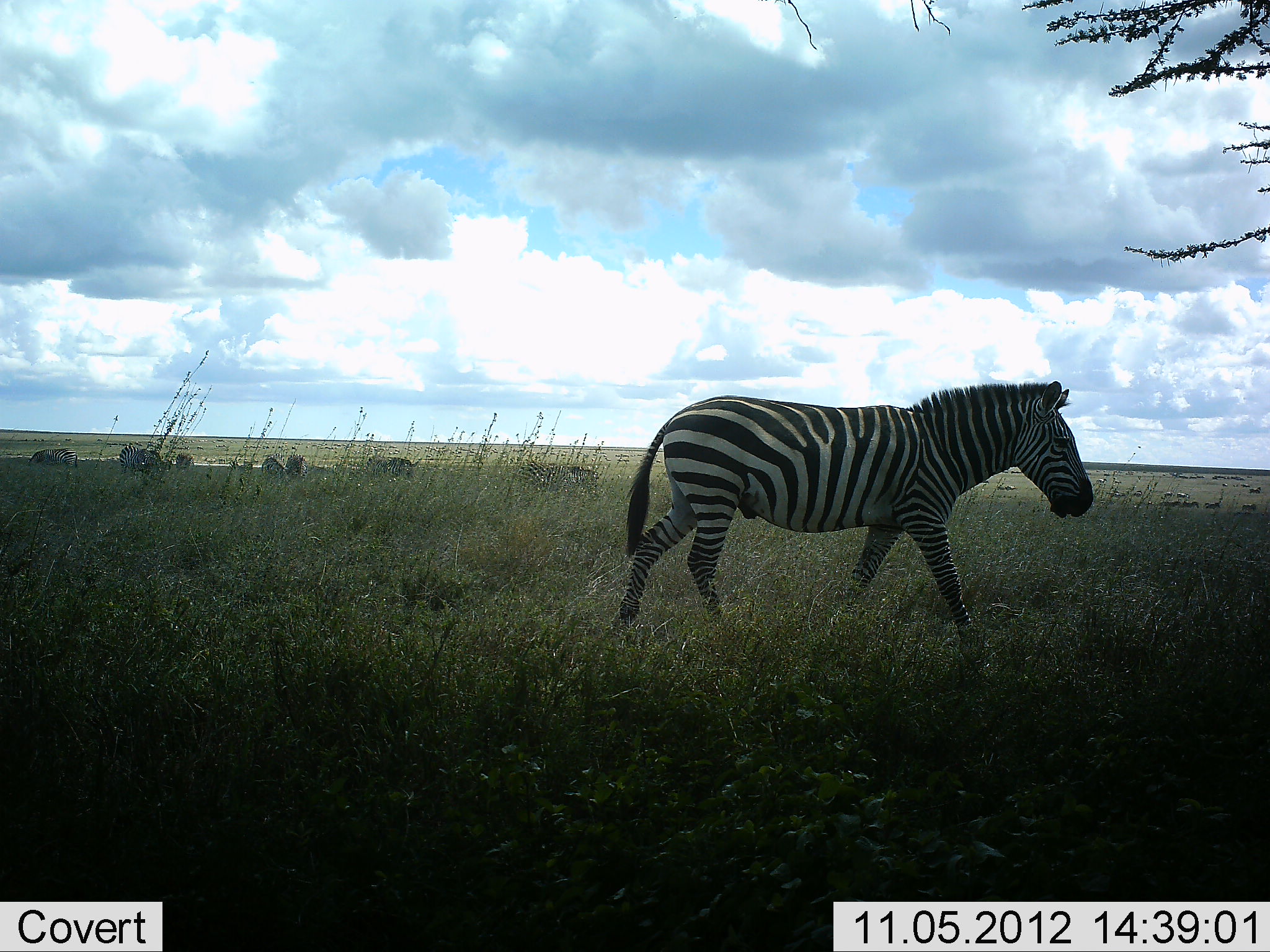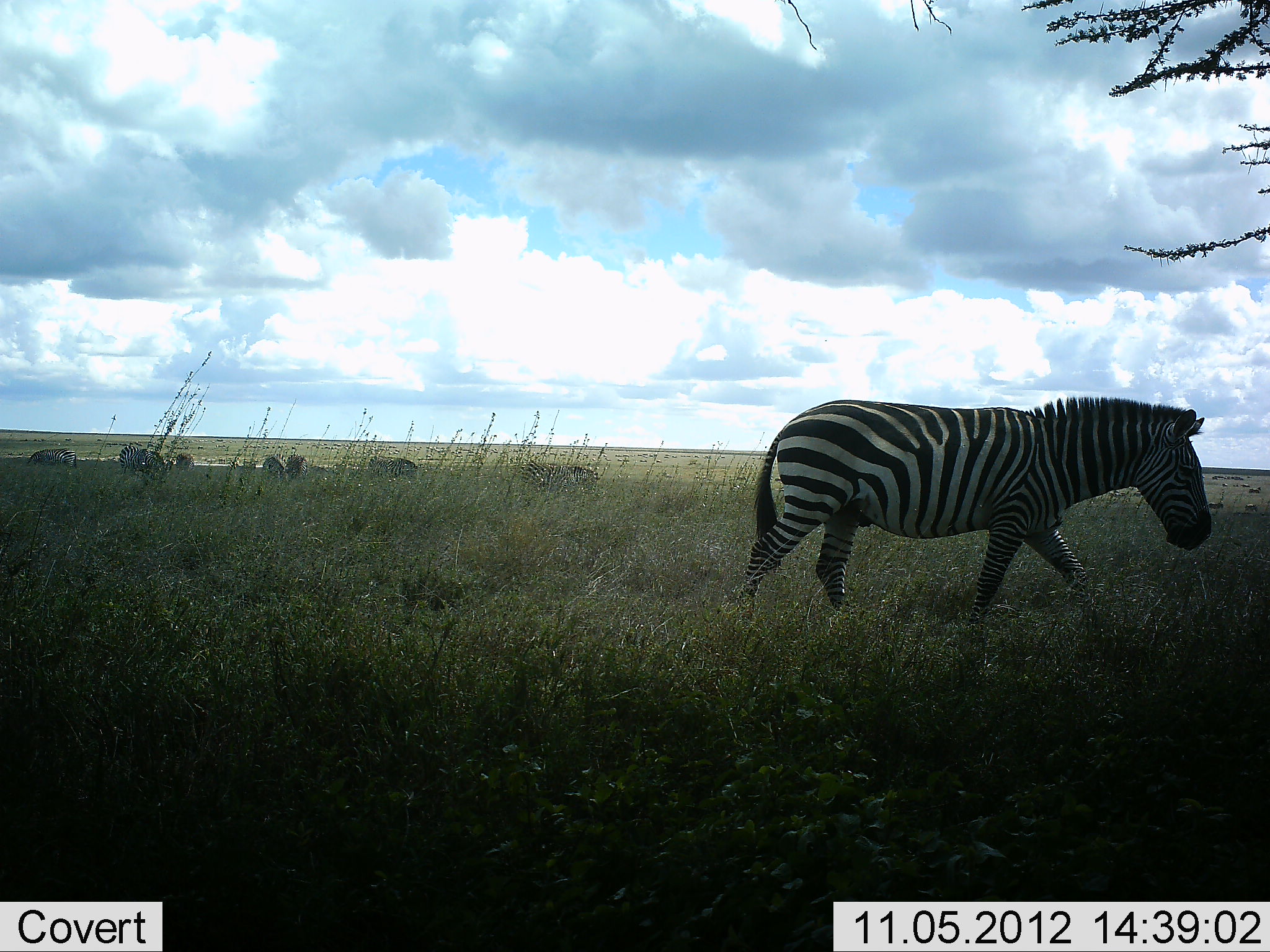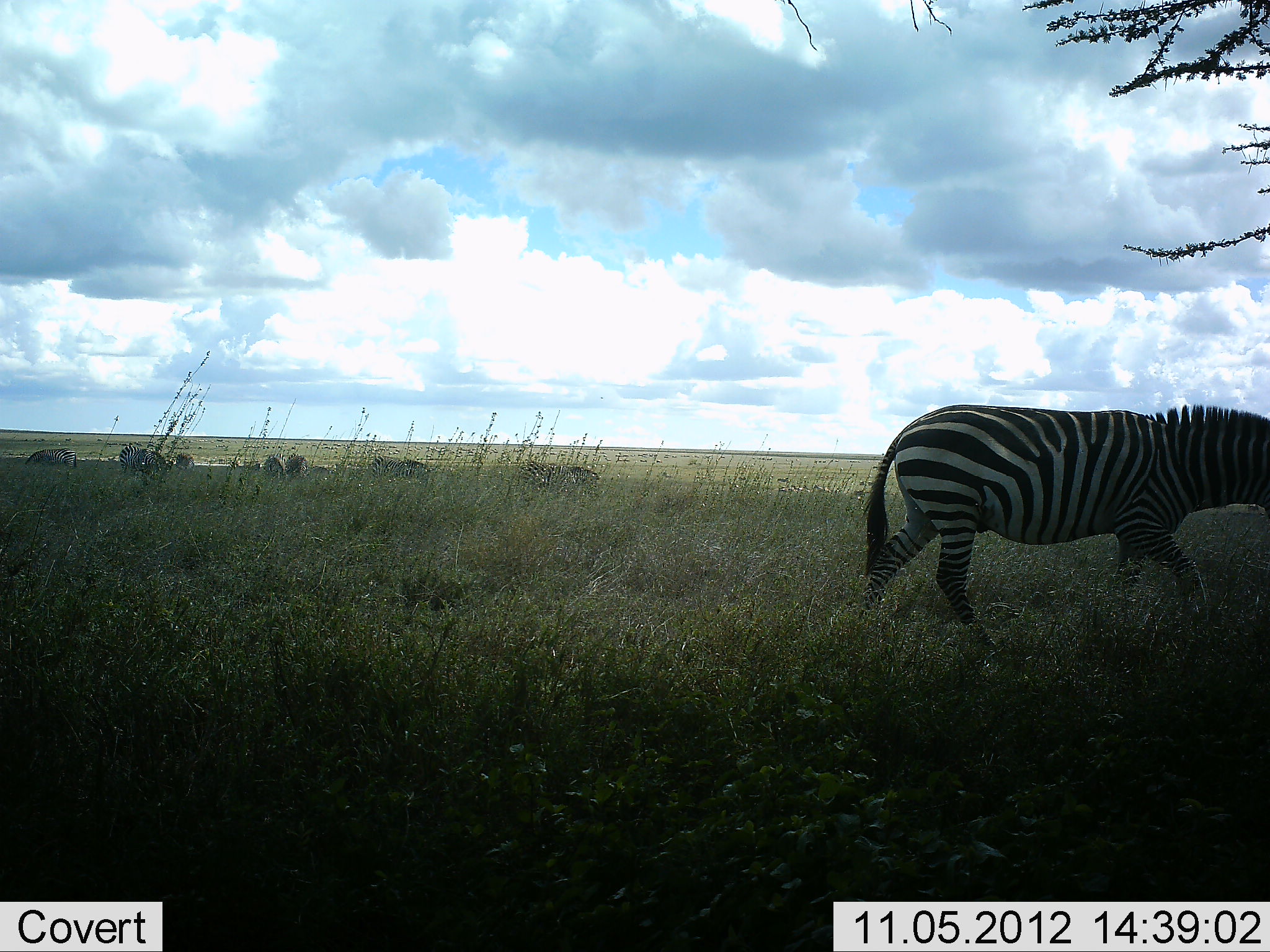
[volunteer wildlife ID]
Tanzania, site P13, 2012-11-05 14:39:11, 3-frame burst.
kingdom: Animalia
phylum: Chordata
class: Mammalia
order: Perissodactyla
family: Equidae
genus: Equus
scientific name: Equus quagga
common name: plains zebra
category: zebra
Zebra (plains zebra) (Equus quagga), count 3. Behavior (volunteer vote fractions): standing 9%, resting 9%, moving 100%, interacting 0%. Young present (vote fraction): 9%. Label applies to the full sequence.